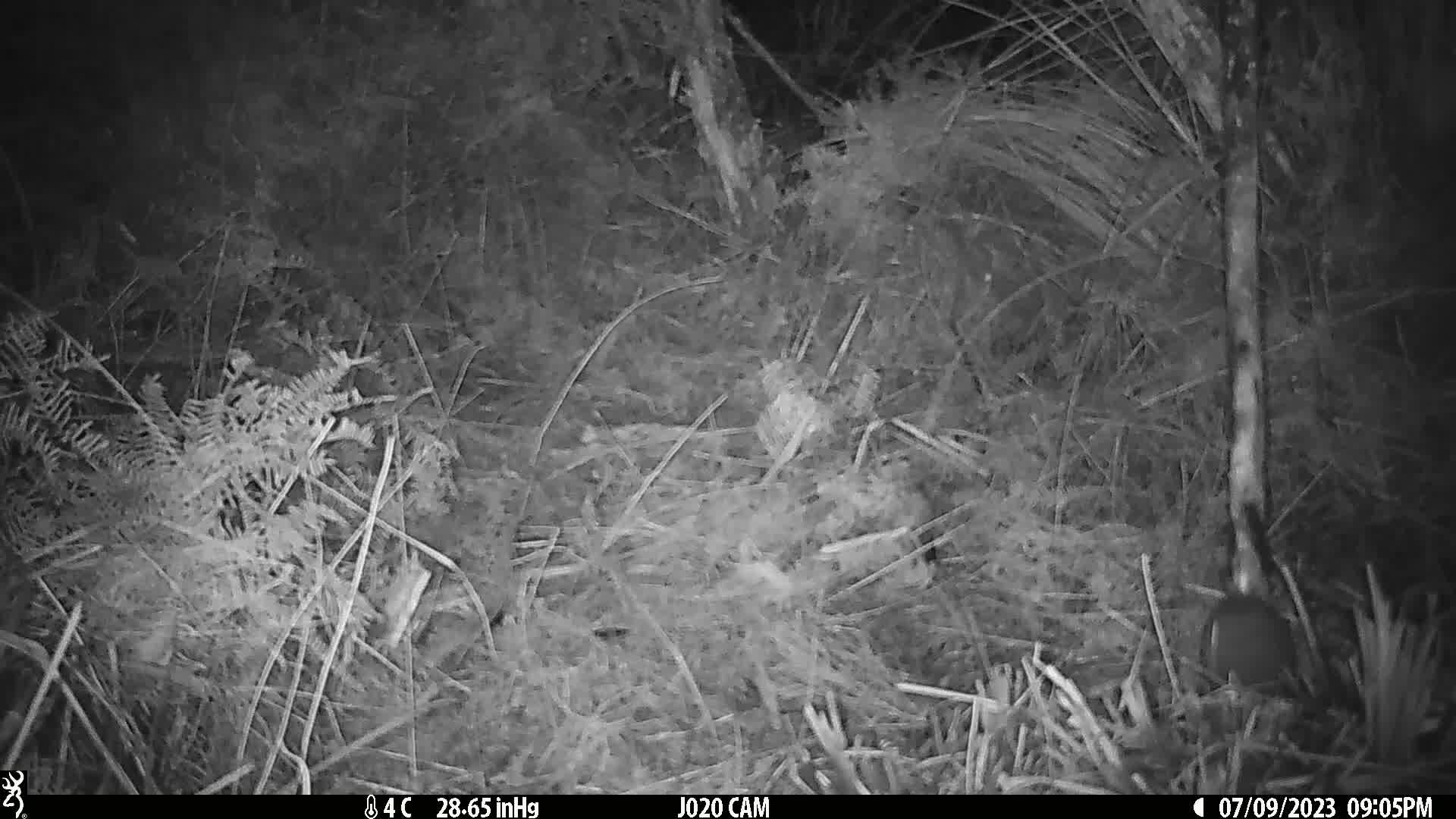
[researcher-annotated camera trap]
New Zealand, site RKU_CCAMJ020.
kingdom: Animalia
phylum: Chordata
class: Mammalia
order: Rodentia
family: Muridae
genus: Rattus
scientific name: Rattus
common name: rat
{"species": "rat (Rattus)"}